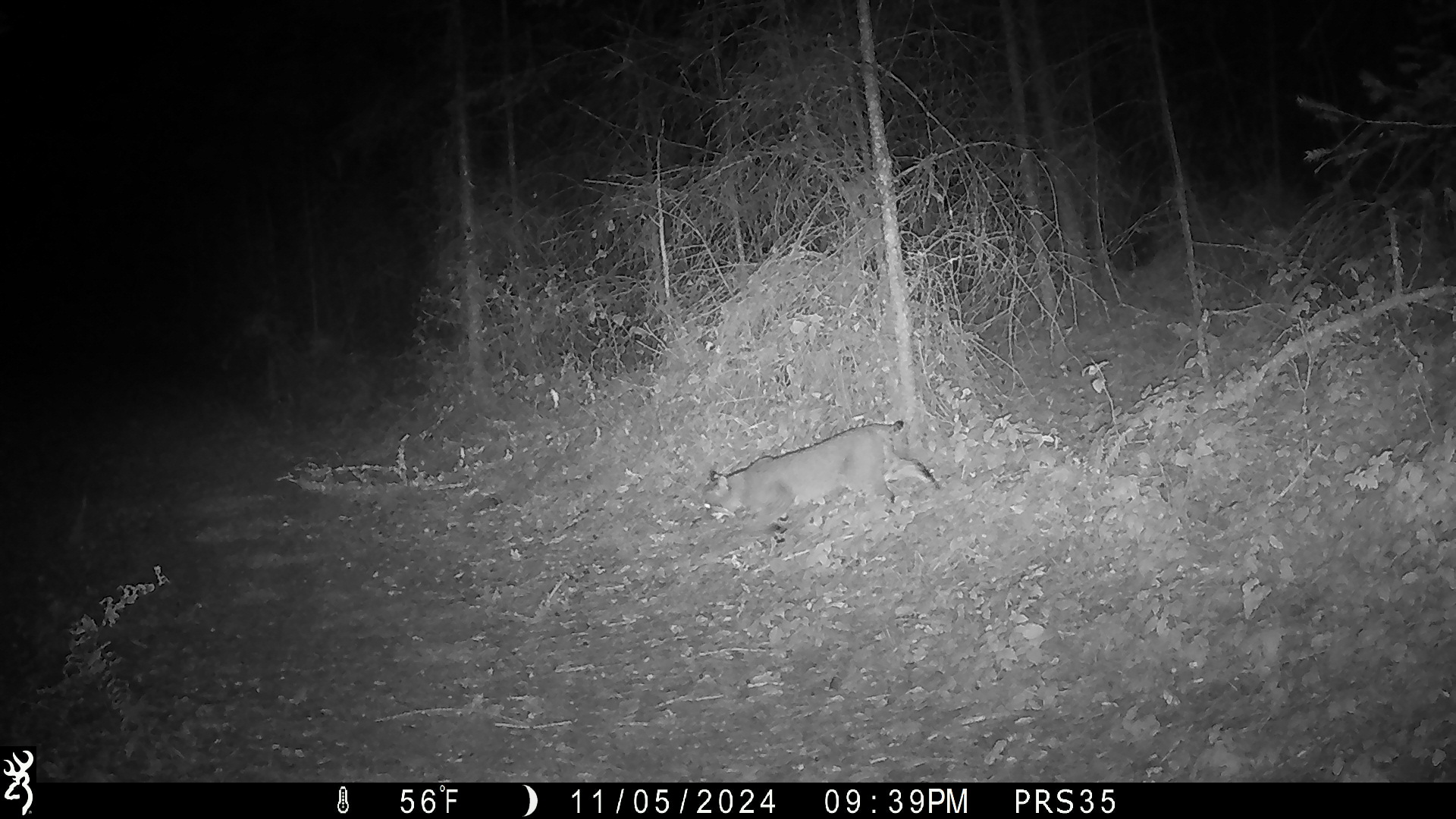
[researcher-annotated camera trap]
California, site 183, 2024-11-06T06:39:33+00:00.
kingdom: Animalia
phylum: Chordata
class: Mammalia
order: Carnivora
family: Felidae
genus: Lynx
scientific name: Lynx rufus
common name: bobcat